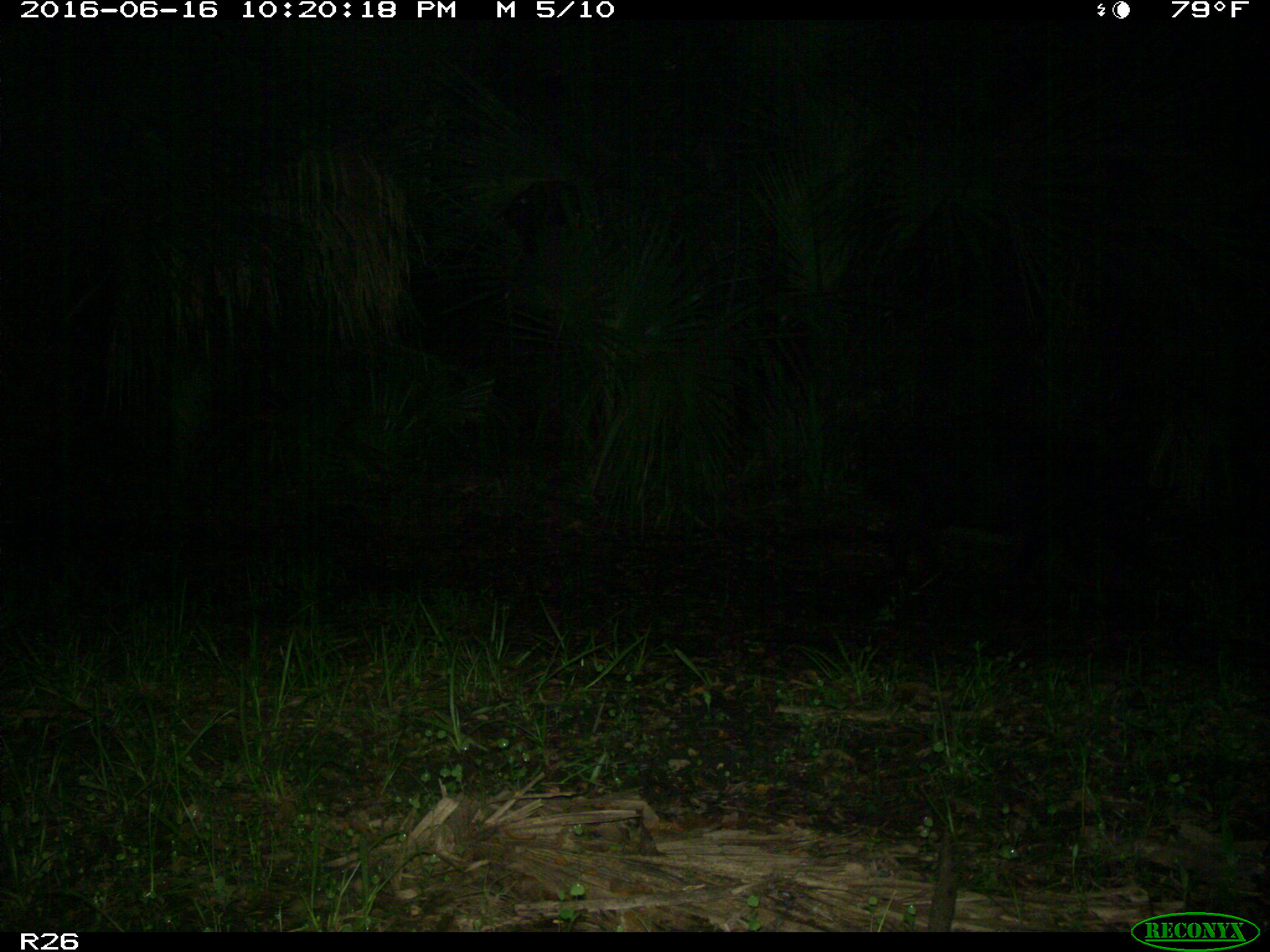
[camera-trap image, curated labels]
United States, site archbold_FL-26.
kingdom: Animalia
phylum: Chordata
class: Mammalia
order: Artiodactyla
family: Suidae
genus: Sus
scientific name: Sus scrofa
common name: wild boar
Sus scrofa (wild boar).